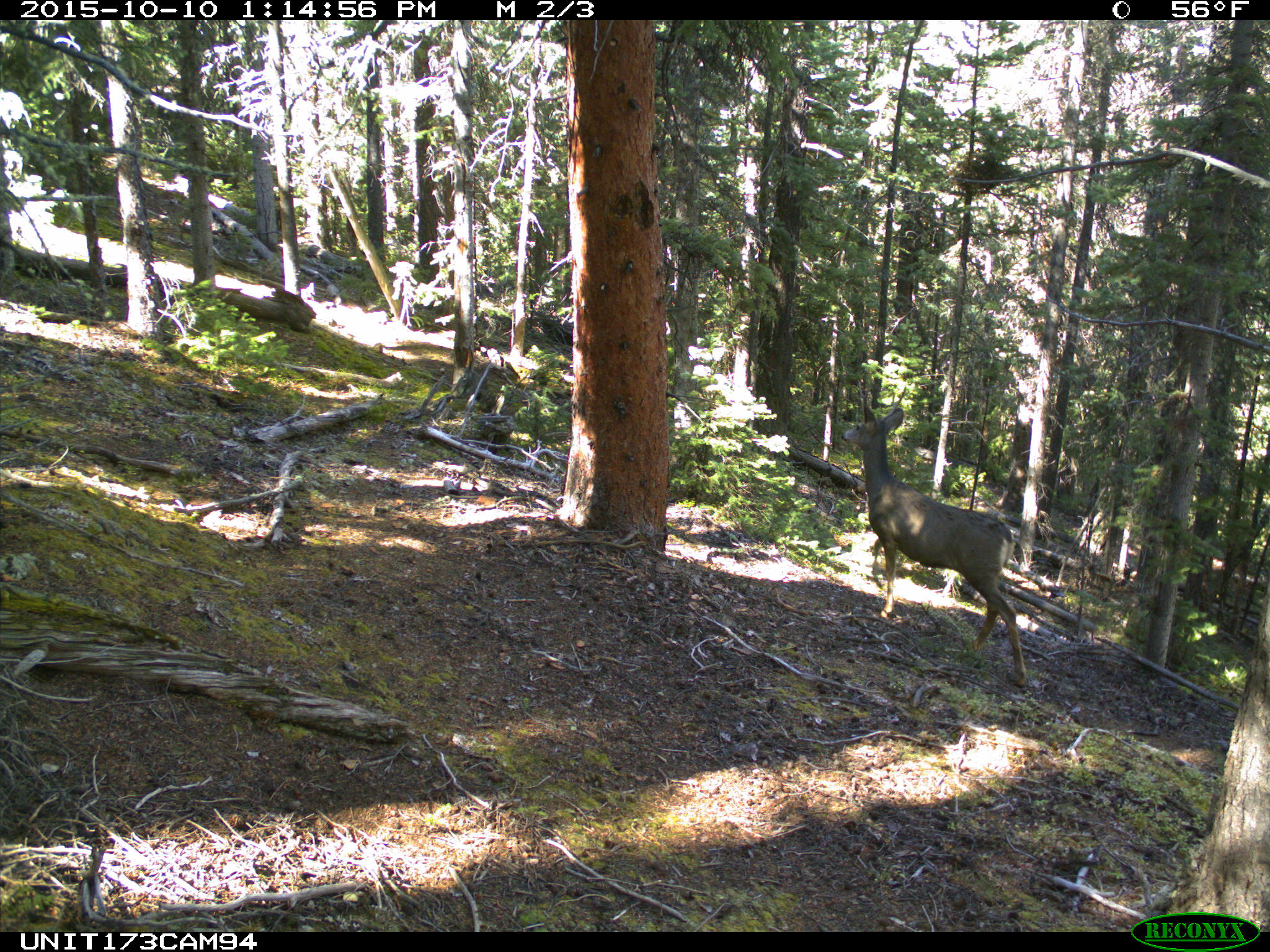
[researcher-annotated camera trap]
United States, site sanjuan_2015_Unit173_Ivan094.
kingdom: Animalia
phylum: Chordata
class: Mammalia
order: Artiodactyla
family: Cervidae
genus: Odocoileus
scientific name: Odocoileus hemionus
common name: mule deer